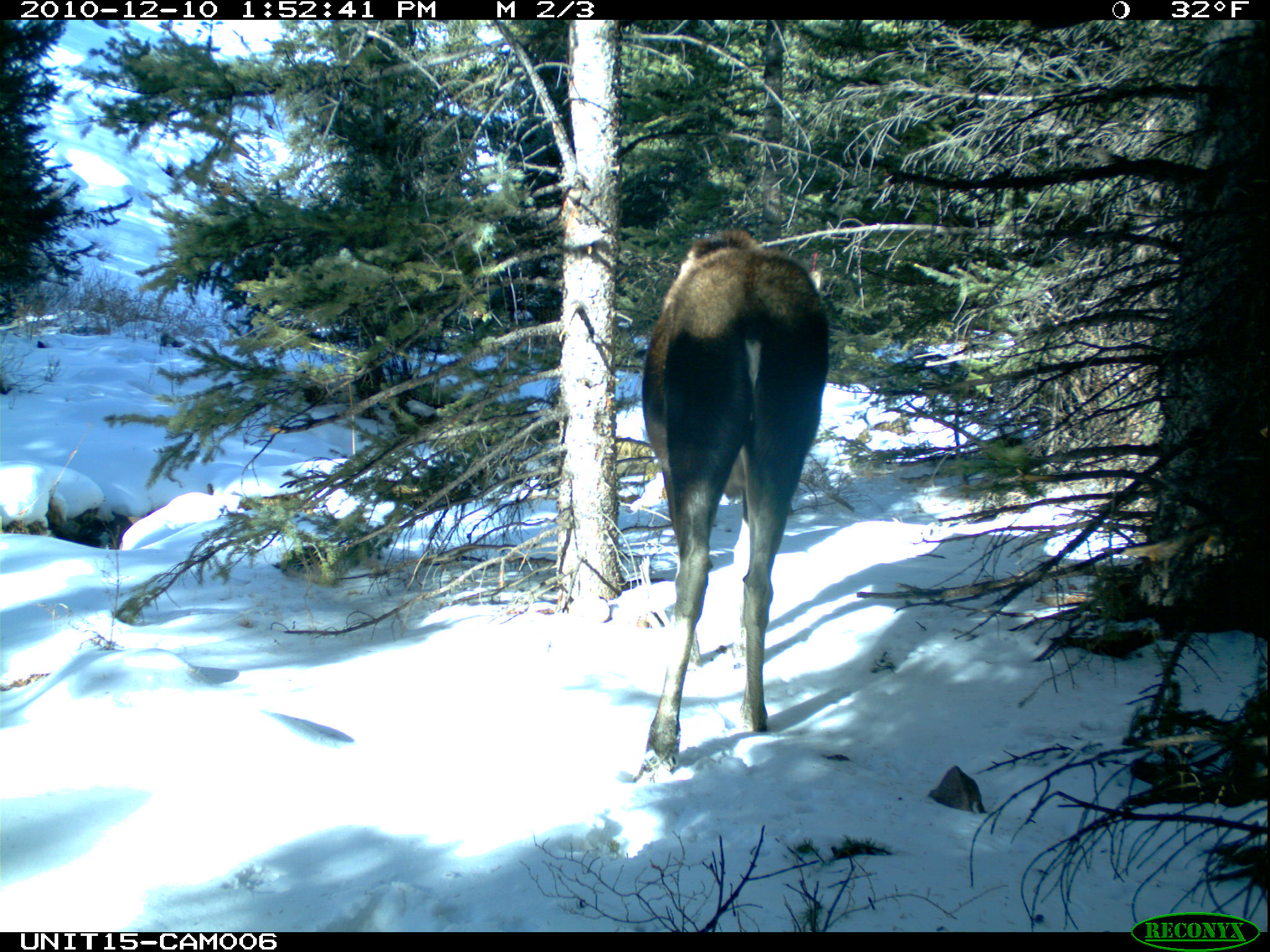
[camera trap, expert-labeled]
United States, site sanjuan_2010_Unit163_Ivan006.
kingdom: Animalia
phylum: Chordata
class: Mammalia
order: Artiodactyla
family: Cervidae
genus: Alces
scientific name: Alces alces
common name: moose